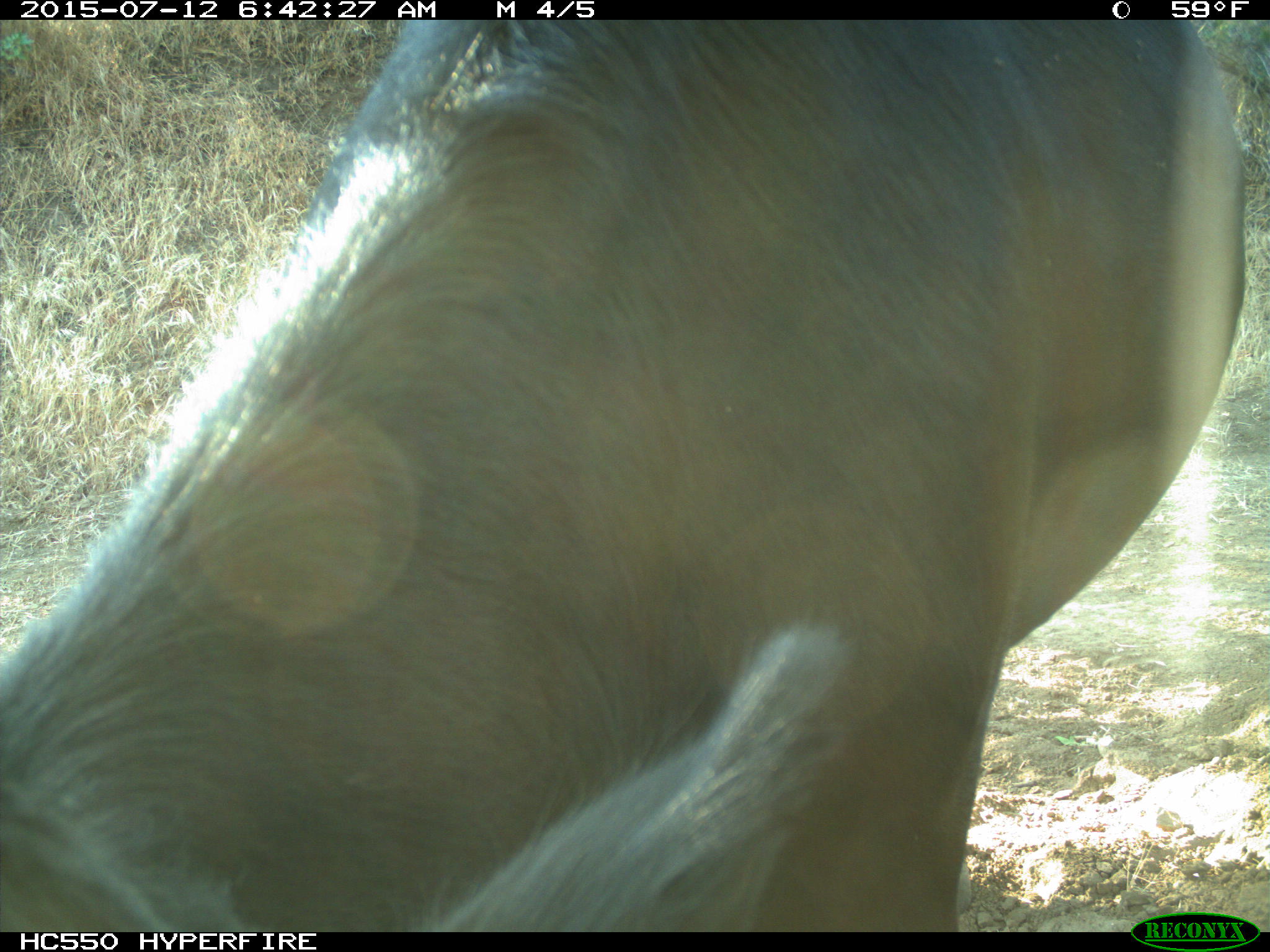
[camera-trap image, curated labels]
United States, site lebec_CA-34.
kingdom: Animalia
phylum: Chordata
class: Mammalia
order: Artiodactyla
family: Bovidae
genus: Bos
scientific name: Bos taurus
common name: domestic cow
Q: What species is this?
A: Bos taurus (domestic cow).